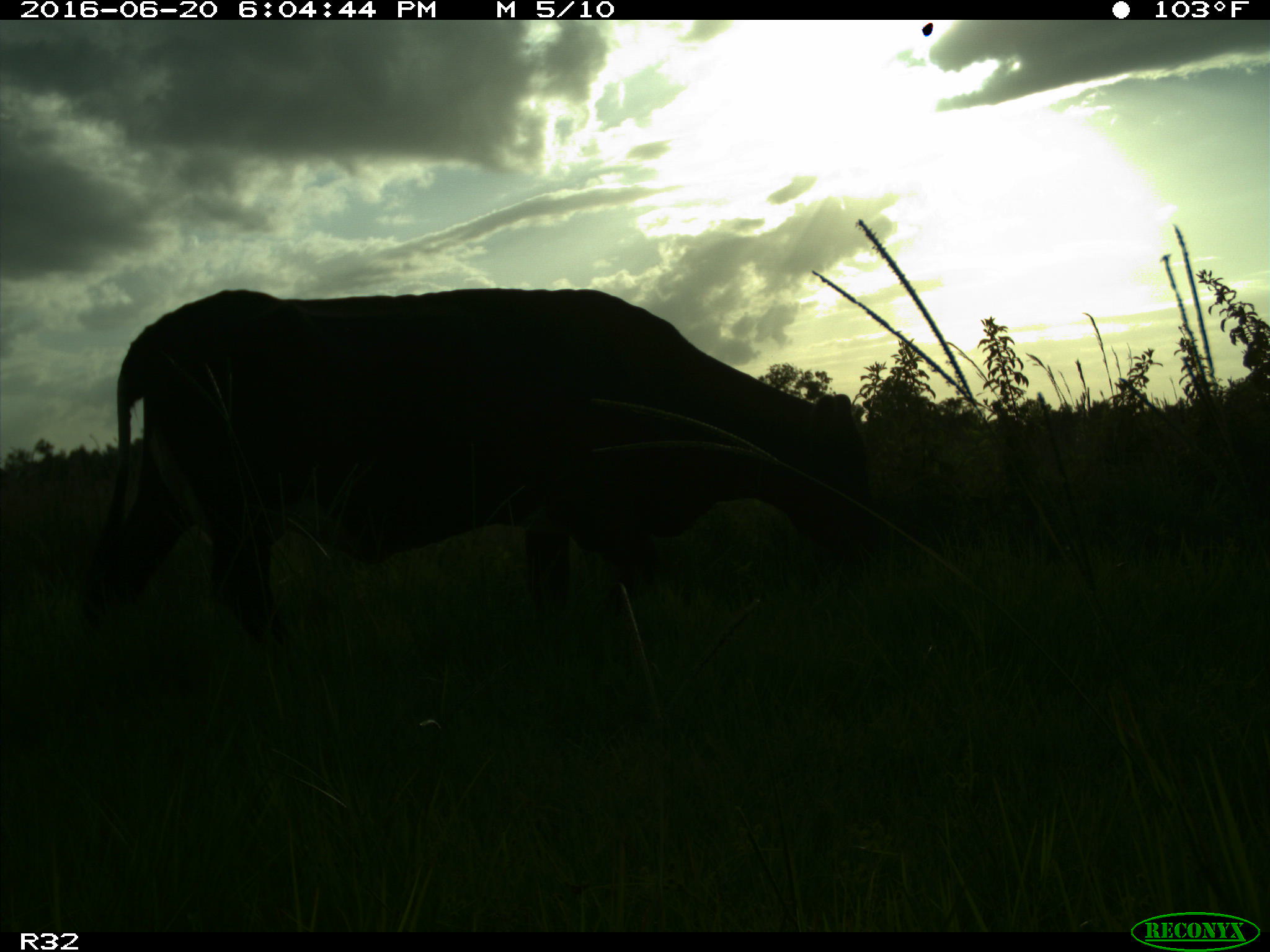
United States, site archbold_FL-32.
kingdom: Animalia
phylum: Chordata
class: Mammalia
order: Artiodactyla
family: Bovidae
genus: Bos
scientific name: Bos taurus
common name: domestic cow